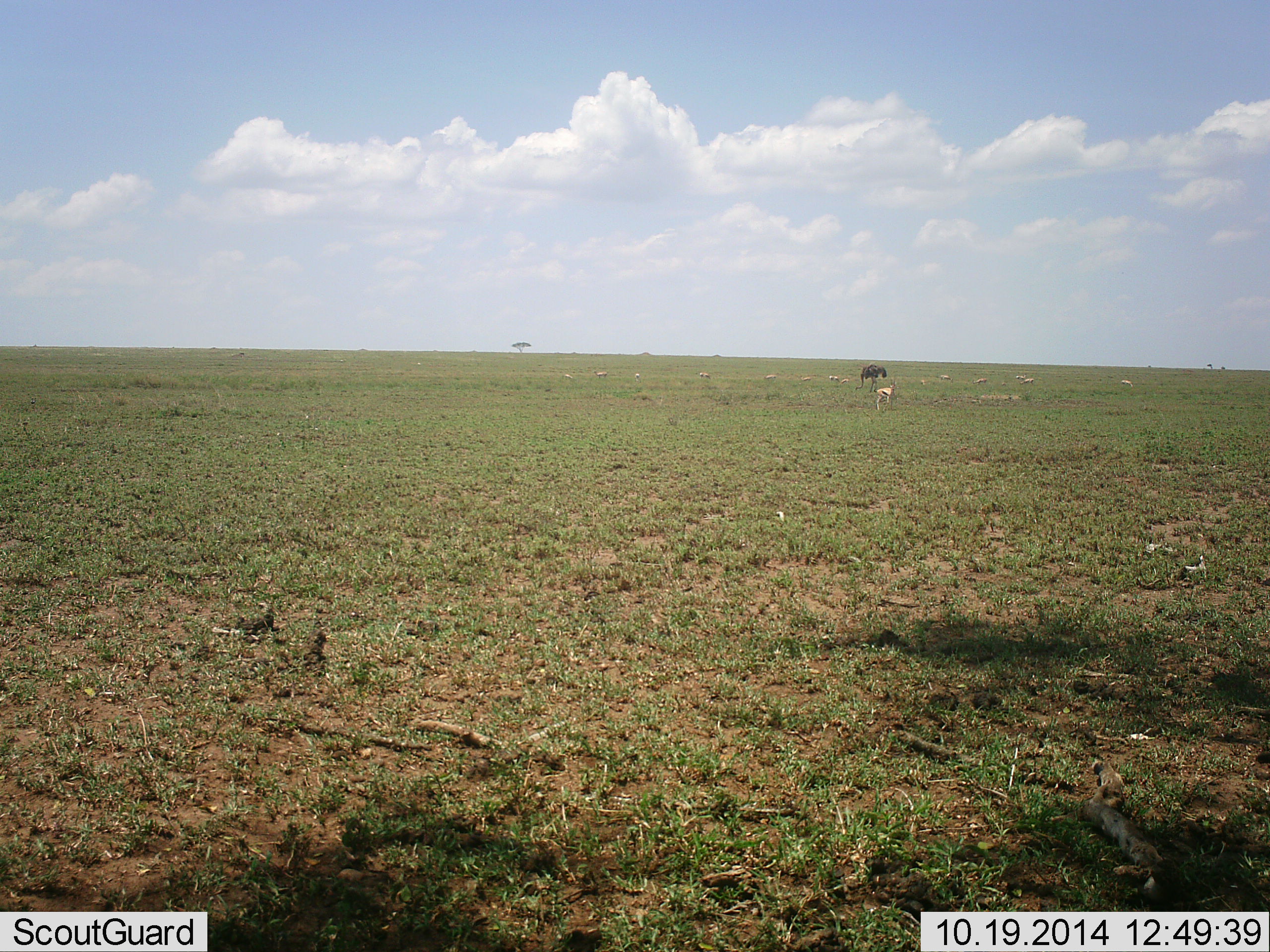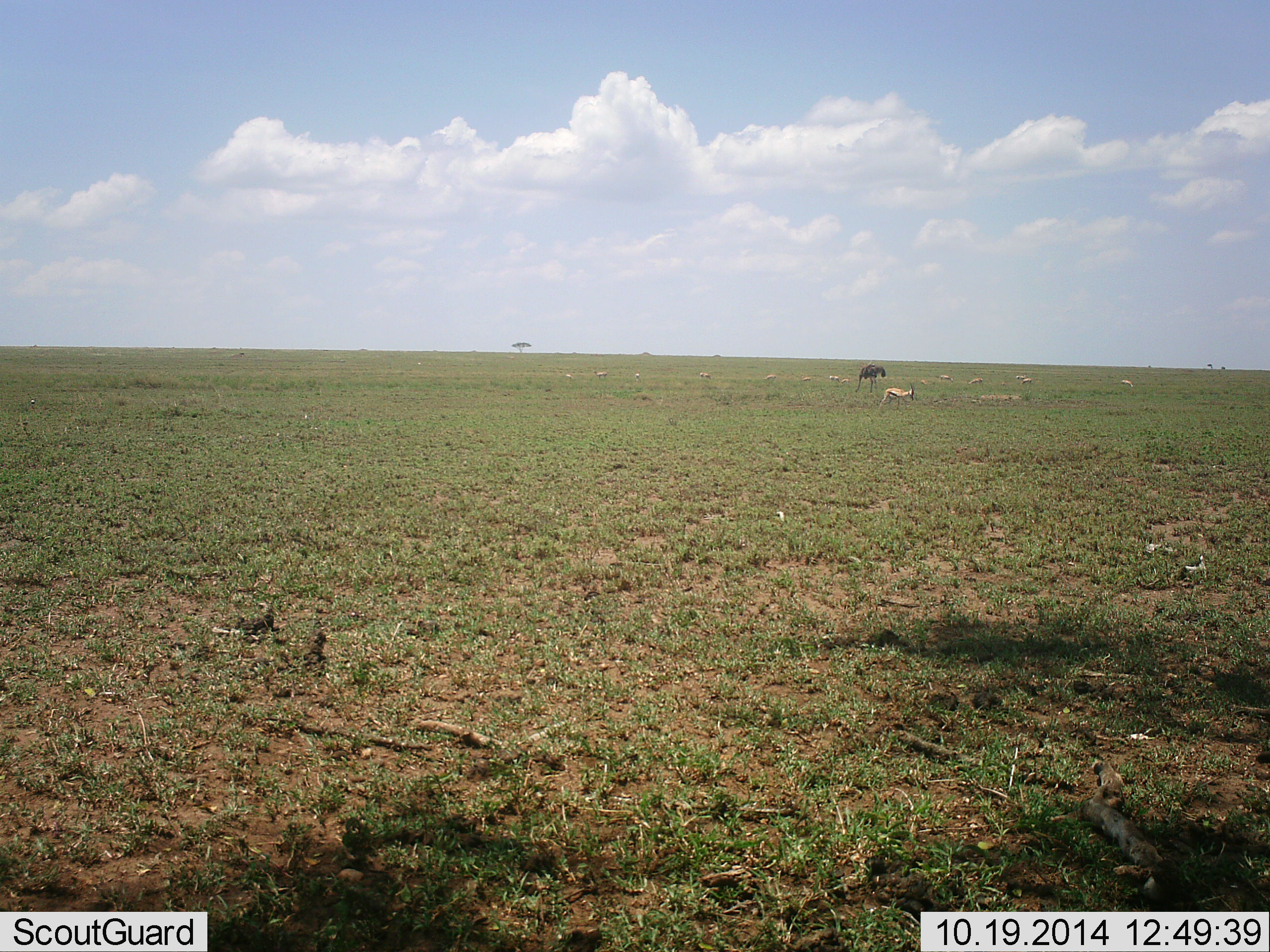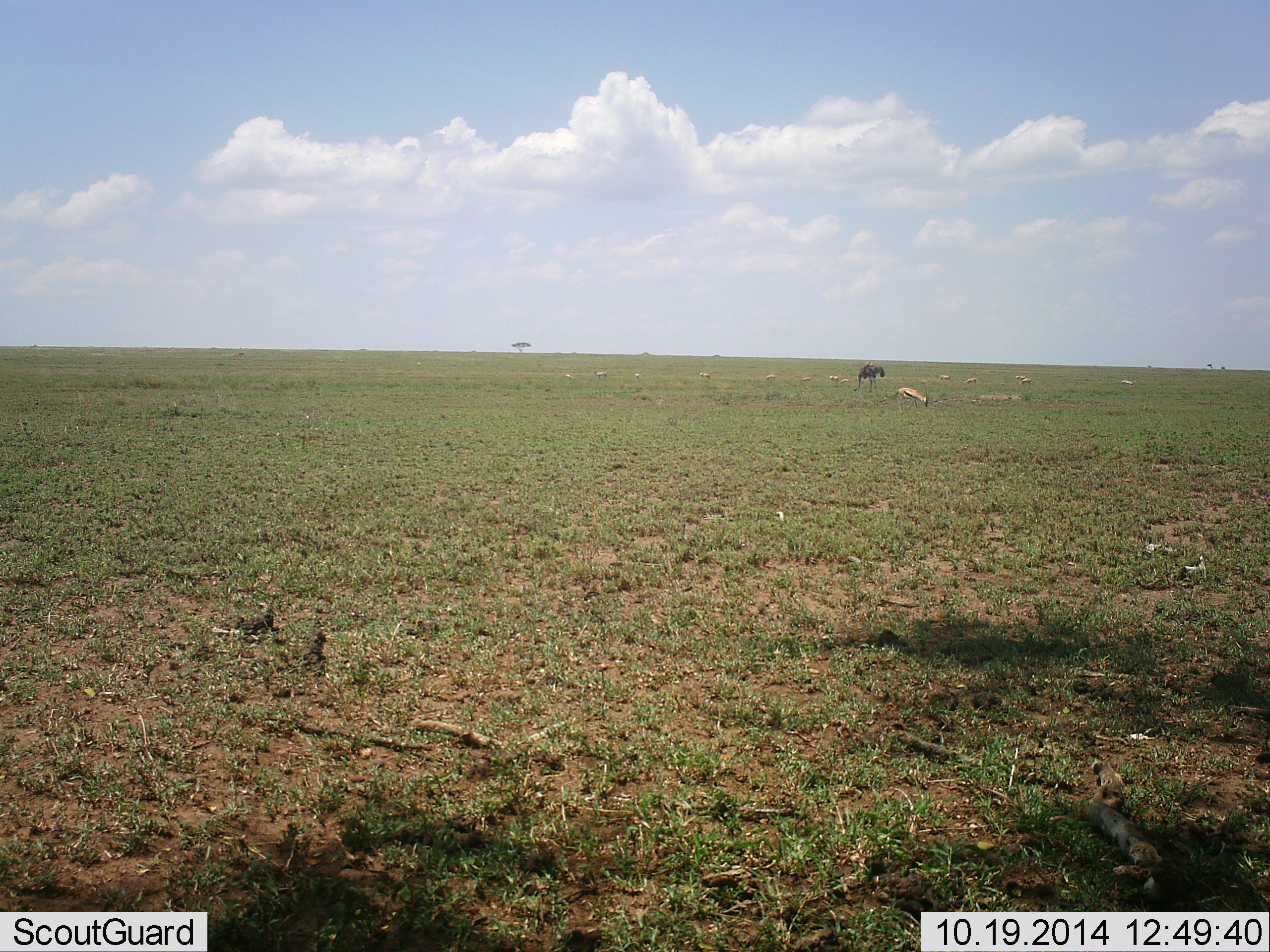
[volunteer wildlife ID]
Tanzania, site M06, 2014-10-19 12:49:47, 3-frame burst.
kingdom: Animalia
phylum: Chordata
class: Mammalia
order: Artiodactyla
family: Bovidae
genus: Eudorcas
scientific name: Eudorcas thomsonii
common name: thomson's gazelle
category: gazellethomsons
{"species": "gazellethomsons (thomson's gazelle) (Eudorcas thomsonii)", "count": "8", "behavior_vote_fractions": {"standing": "41%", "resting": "0%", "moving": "71%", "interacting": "0%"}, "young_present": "0%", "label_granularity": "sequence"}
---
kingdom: Animalia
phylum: Chordata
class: Mammalia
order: Artiodactyla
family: Bovidae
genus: Connochaetes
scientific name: Connochaetes taurinus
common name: blue wildebeest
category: wildebeest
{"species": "wildebeest (blue wildebeest) (Connochaetes taurinus)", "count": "1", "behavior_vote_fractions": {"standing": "92%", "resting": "0%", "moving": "8%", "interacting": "0%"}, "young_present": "0%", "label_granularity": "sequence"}